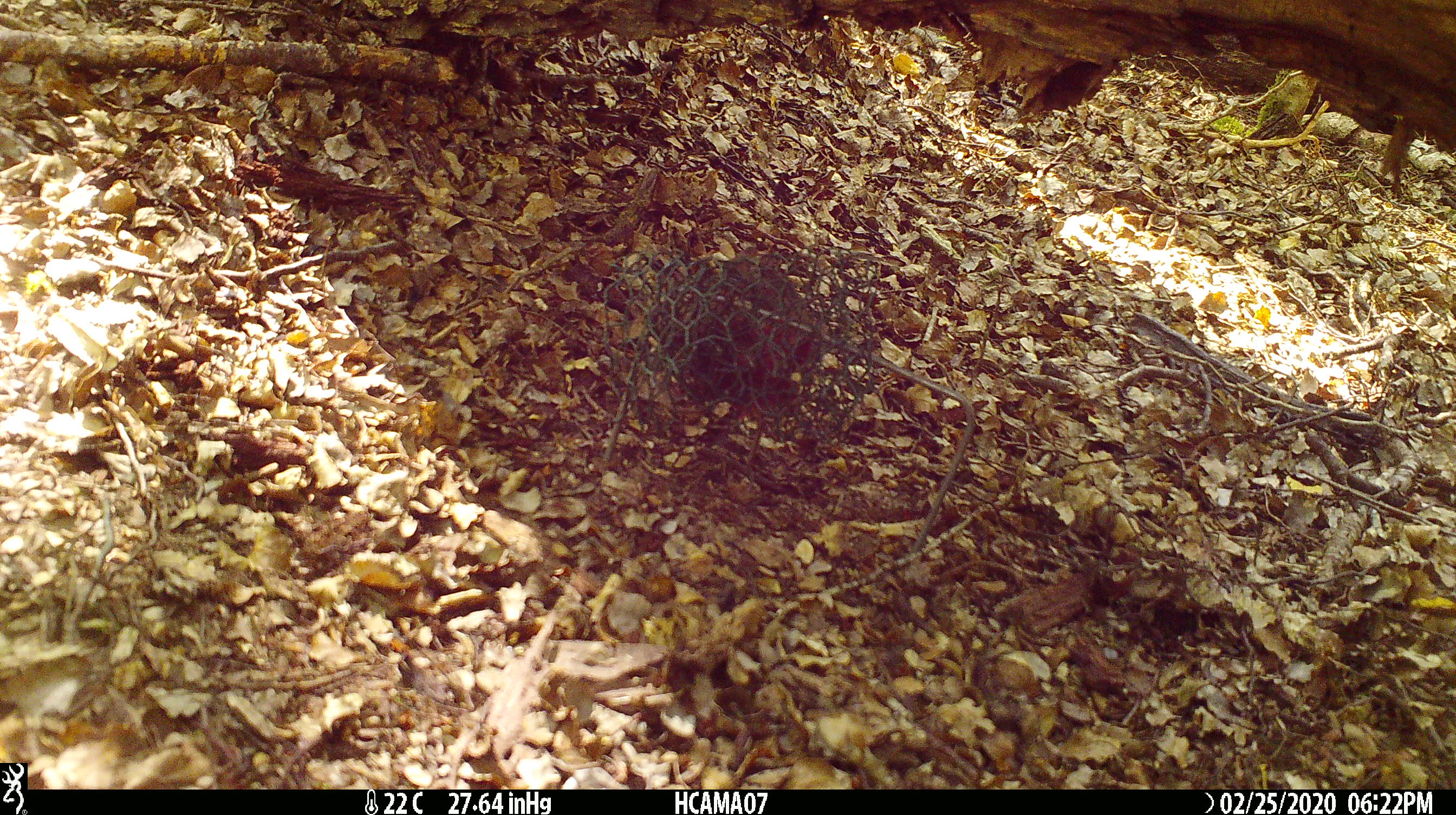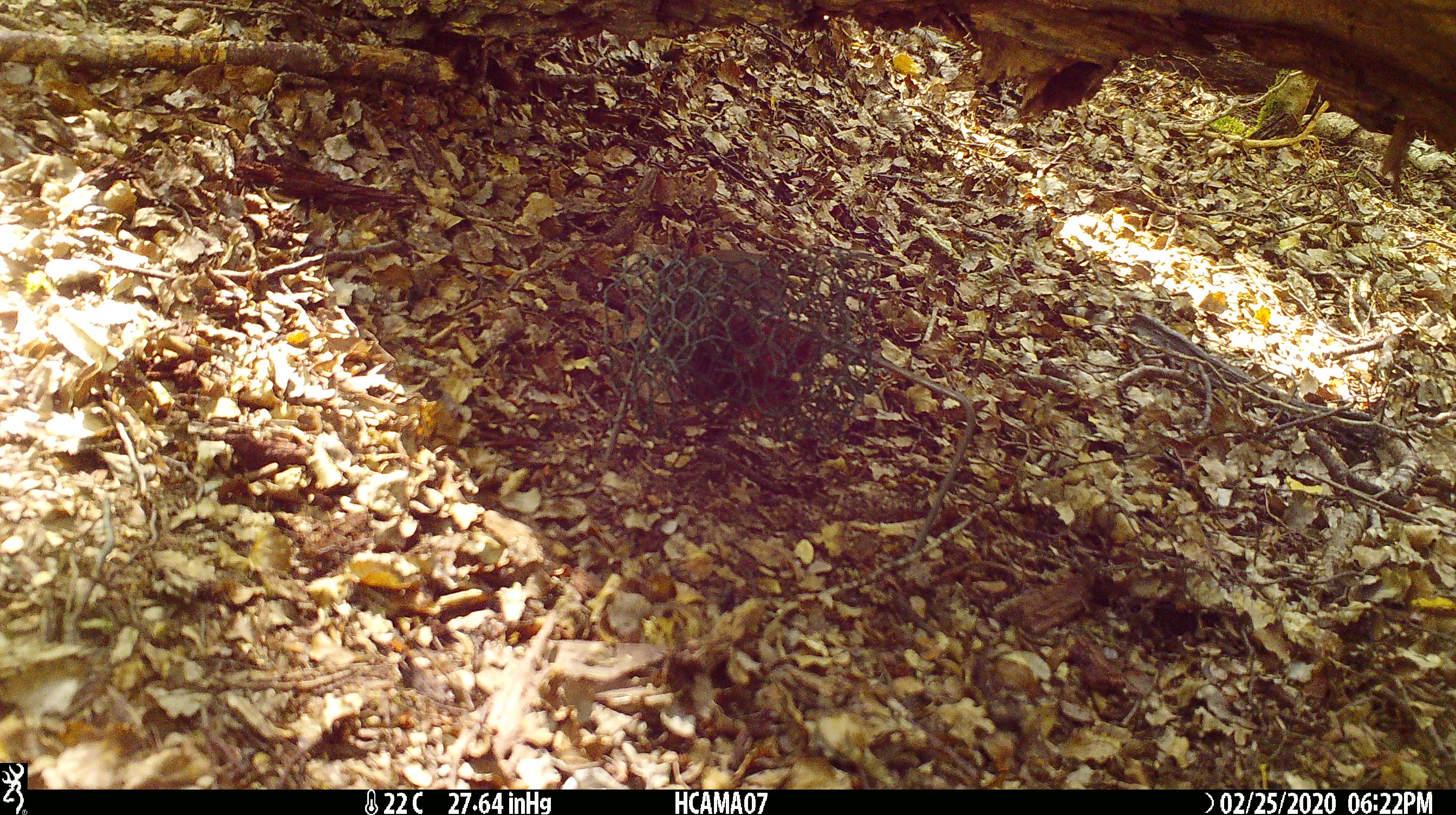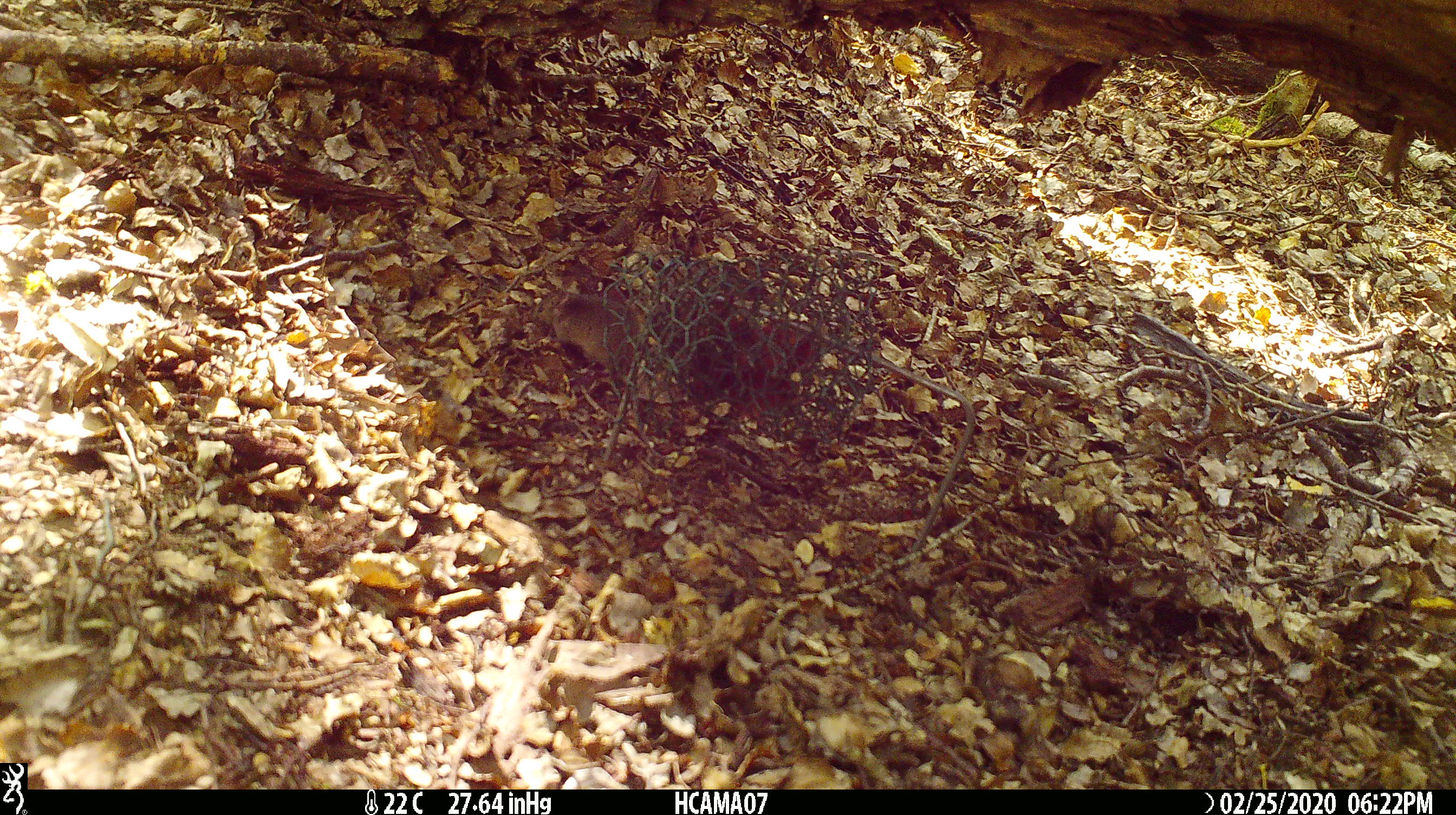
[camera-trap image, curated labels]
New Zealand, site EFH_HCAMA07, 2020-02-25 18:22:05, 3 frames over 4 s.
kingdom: Animalia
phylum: Chordata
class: Mammalia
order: Rodentia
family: Muridae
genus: Mus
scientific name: Mus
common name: mouse